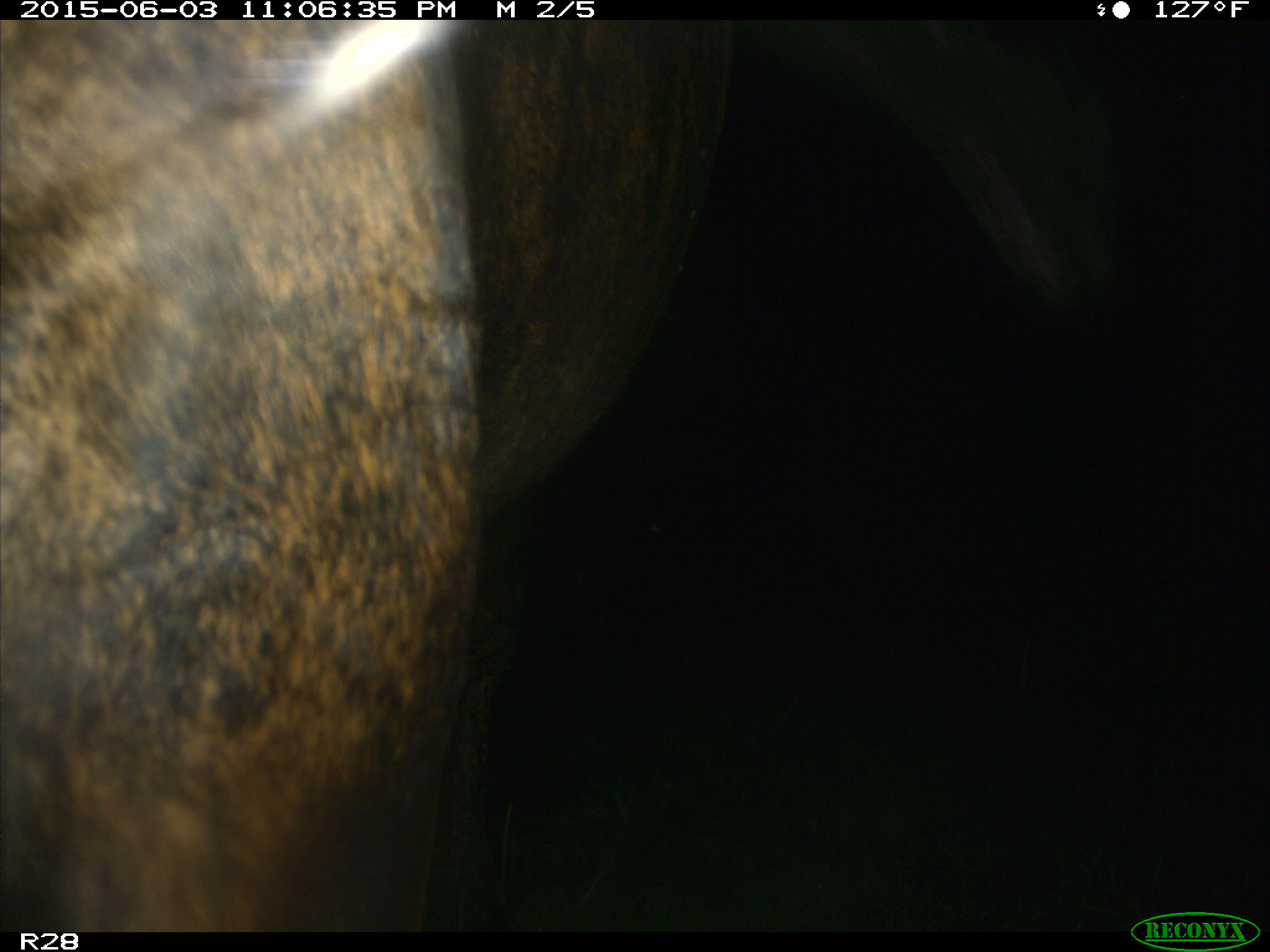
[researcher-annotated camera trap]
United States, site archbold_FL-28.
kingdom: Animalia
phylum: Chordata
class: Mammalia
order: Artiodactyla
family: Bovidae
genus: Bos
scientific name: Bos taurus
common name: domestic cow